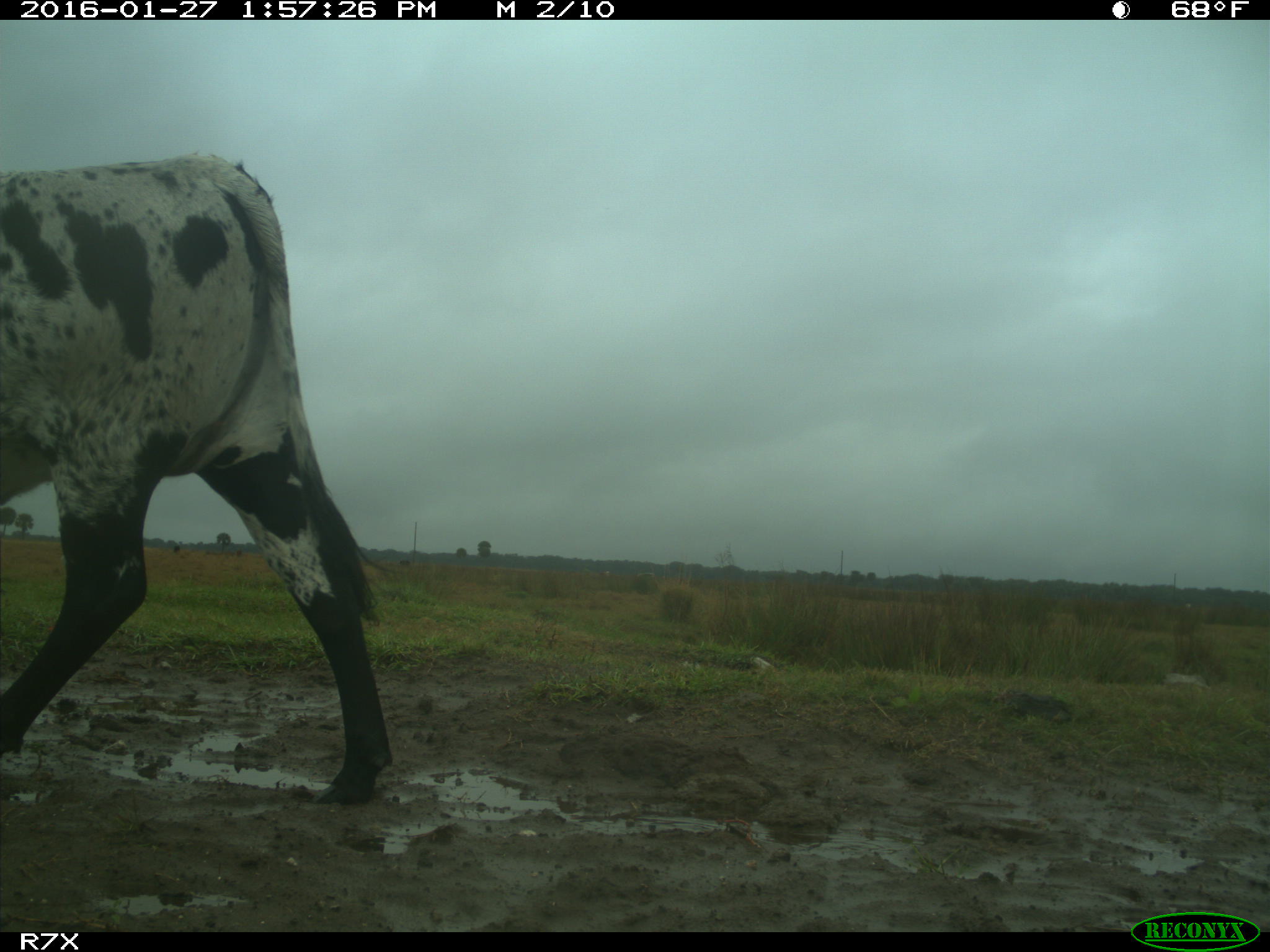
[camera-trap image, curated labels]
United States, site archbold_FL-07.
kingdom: Animalia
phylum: Chordata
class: Mammalia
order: Artiodactyla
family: Bovidae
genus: Bos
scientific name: Bos taurus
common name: domestic cow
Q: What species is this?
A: Bos taurus (domestic cow).